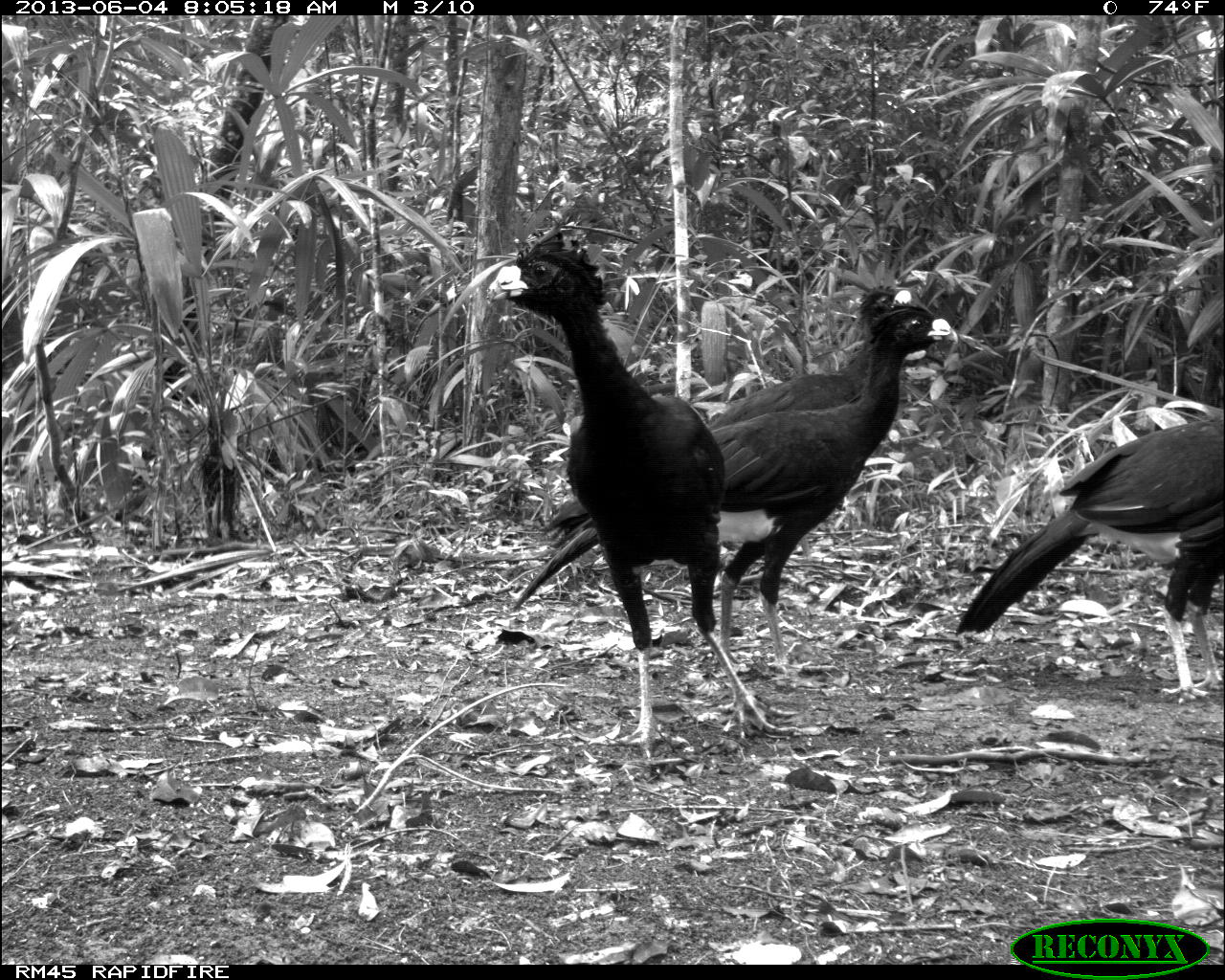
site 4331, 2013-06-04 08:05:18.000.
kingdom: Animalia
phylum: Chordata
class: Aves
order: Galliformes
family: Cracidae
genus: Crax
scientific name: Crax rubra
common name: great curassow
Crax rubra (great curassow), count 5.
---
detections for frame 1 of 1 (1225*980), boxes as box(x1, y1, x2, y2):
crax rubra: box(502, 305, 957, 667); box(488, 231, 797, 752); box(537, 283, 912, 551); box(959, 406, 1225, 693)